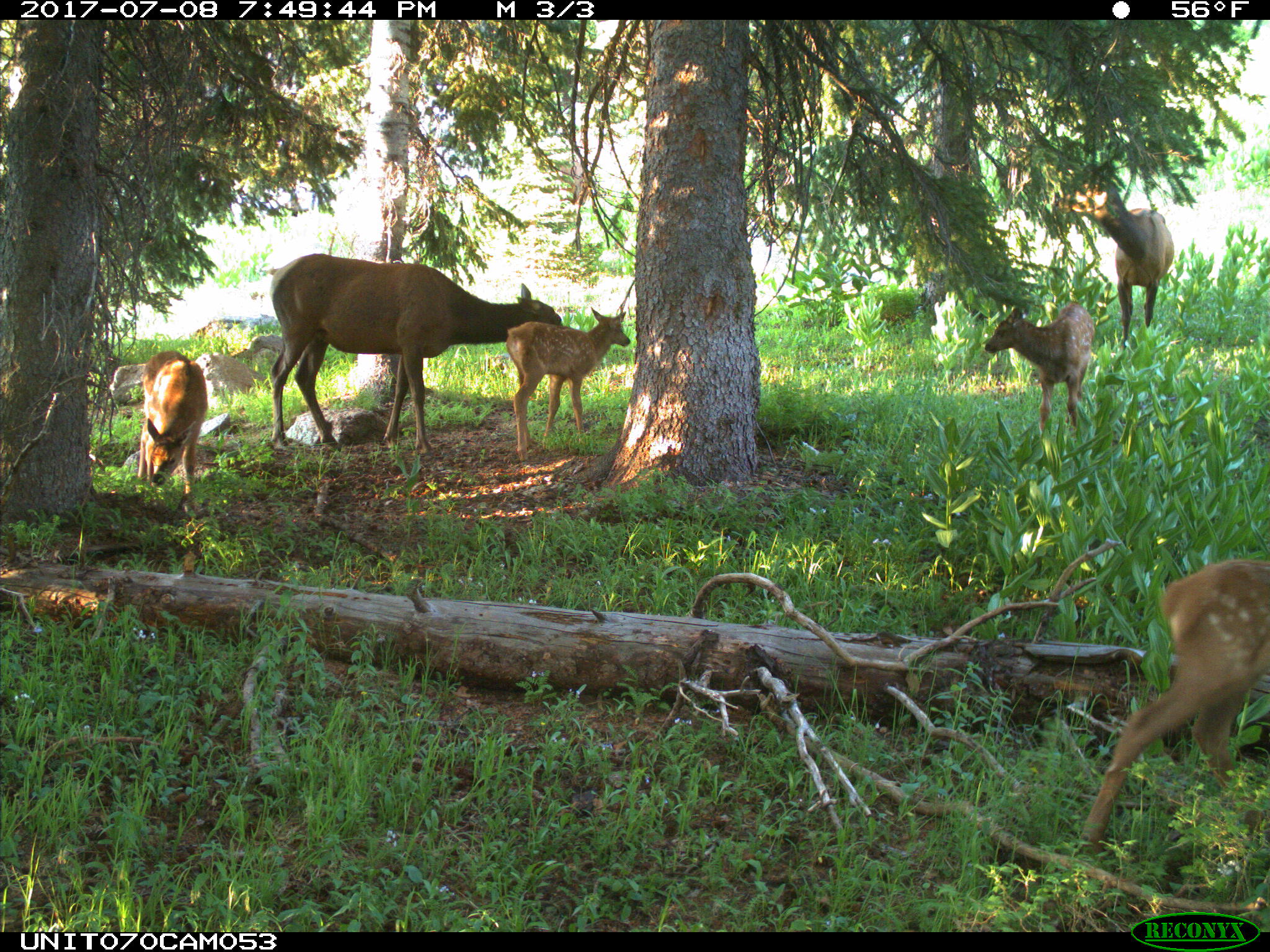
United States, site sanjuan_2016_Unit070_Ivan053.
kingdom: Animalia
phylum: Chordata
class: Mammalia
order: Artiodactyla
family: Cervidae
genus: Cervus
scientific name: Cervus elaphus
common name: red deer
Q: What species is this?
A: Cervus elaphus (red deer).